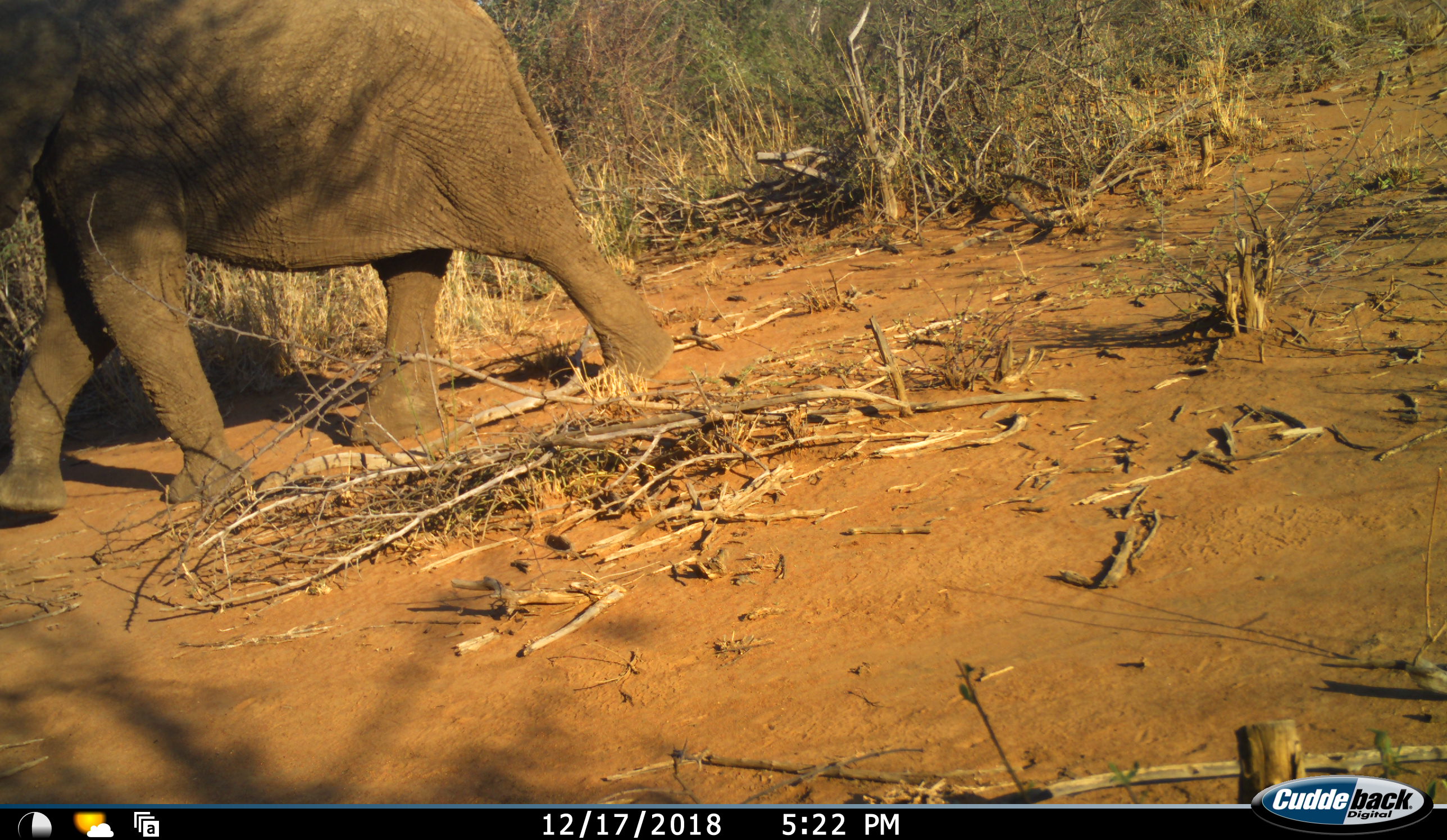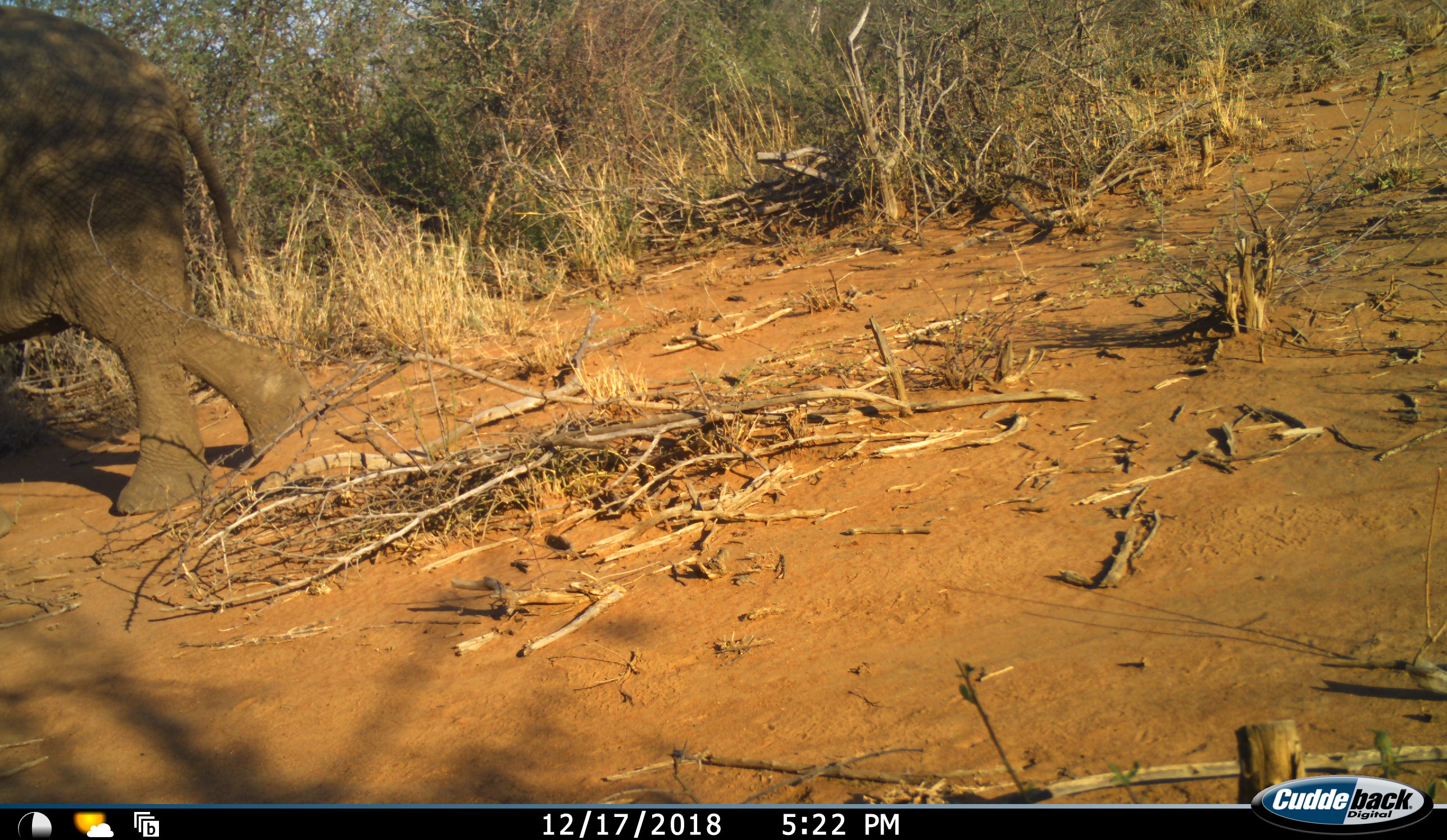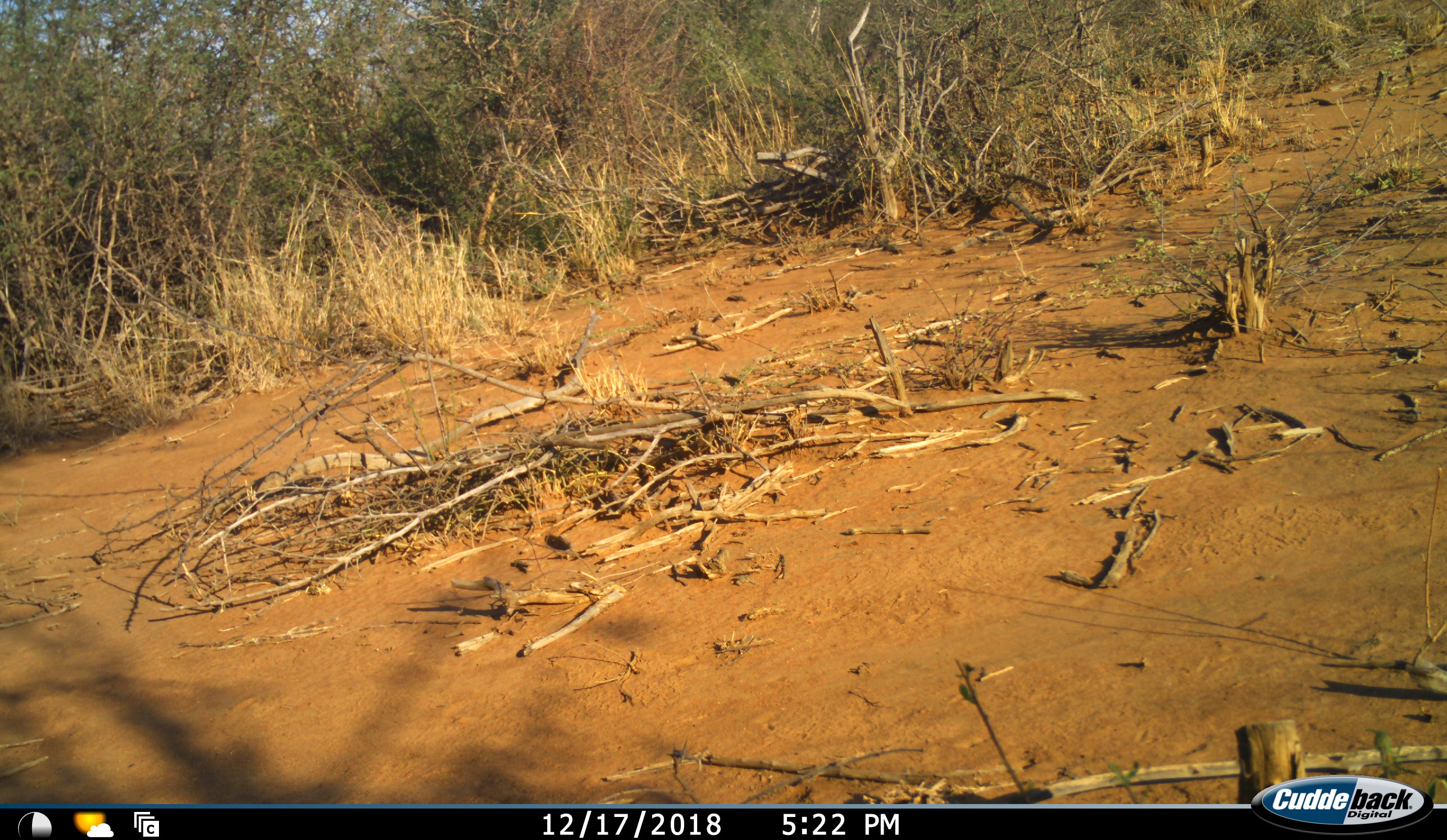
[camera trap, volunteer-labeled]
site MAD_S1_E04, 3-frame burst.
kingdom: Animalia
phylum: Chordata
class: Mammalia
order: Proboscidea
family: Elephantidae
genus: Loxodonta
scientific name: Loxodonta africana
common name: african bush elephant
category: elephant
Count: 1.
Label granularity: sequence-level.